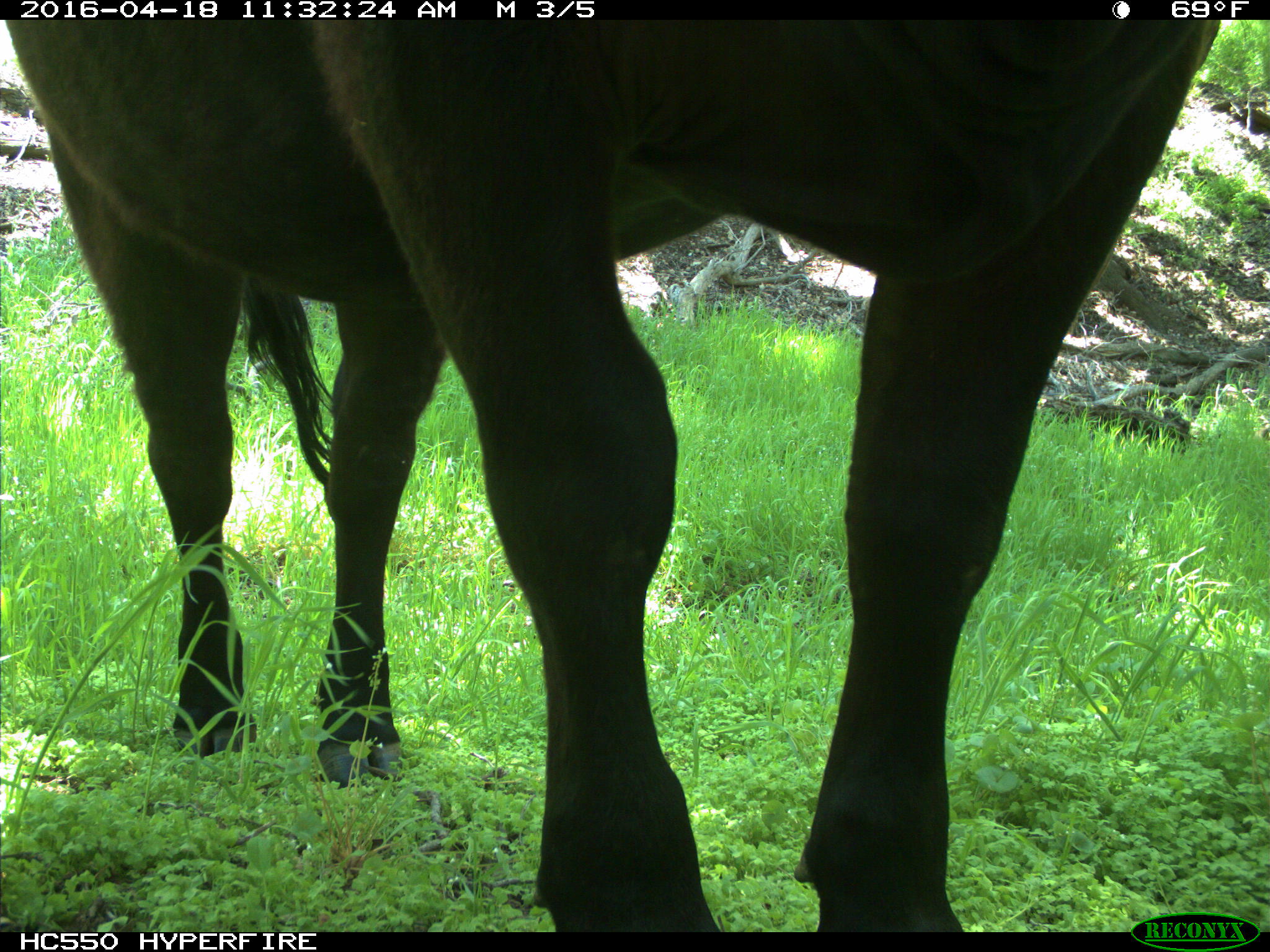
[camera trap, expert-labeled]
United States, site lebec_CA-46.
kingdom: Animalia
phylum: Chordata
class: Mammalia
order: Artiodactyla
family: Bovidae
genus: Bos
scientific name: Bos taurus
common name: domestic cow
Bos taurus (domestic cow).